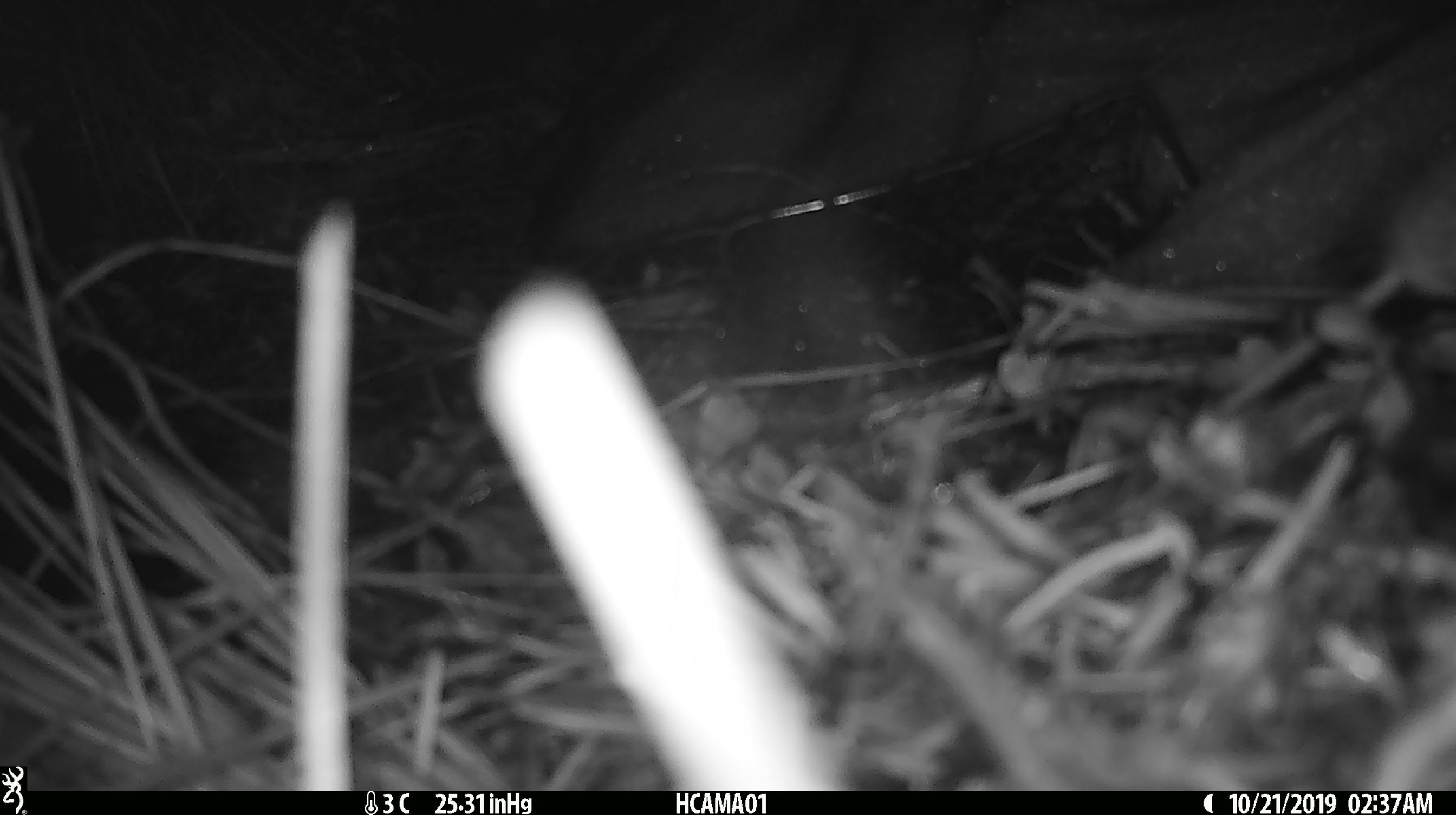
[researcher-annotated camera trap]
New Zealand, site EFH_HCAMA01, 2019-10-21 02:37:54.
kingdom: Animalia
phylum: Chordata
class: Mammalia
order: Rodentia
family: Muridae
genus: Mus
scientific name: Mus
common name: mouse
Mouse (Mus).